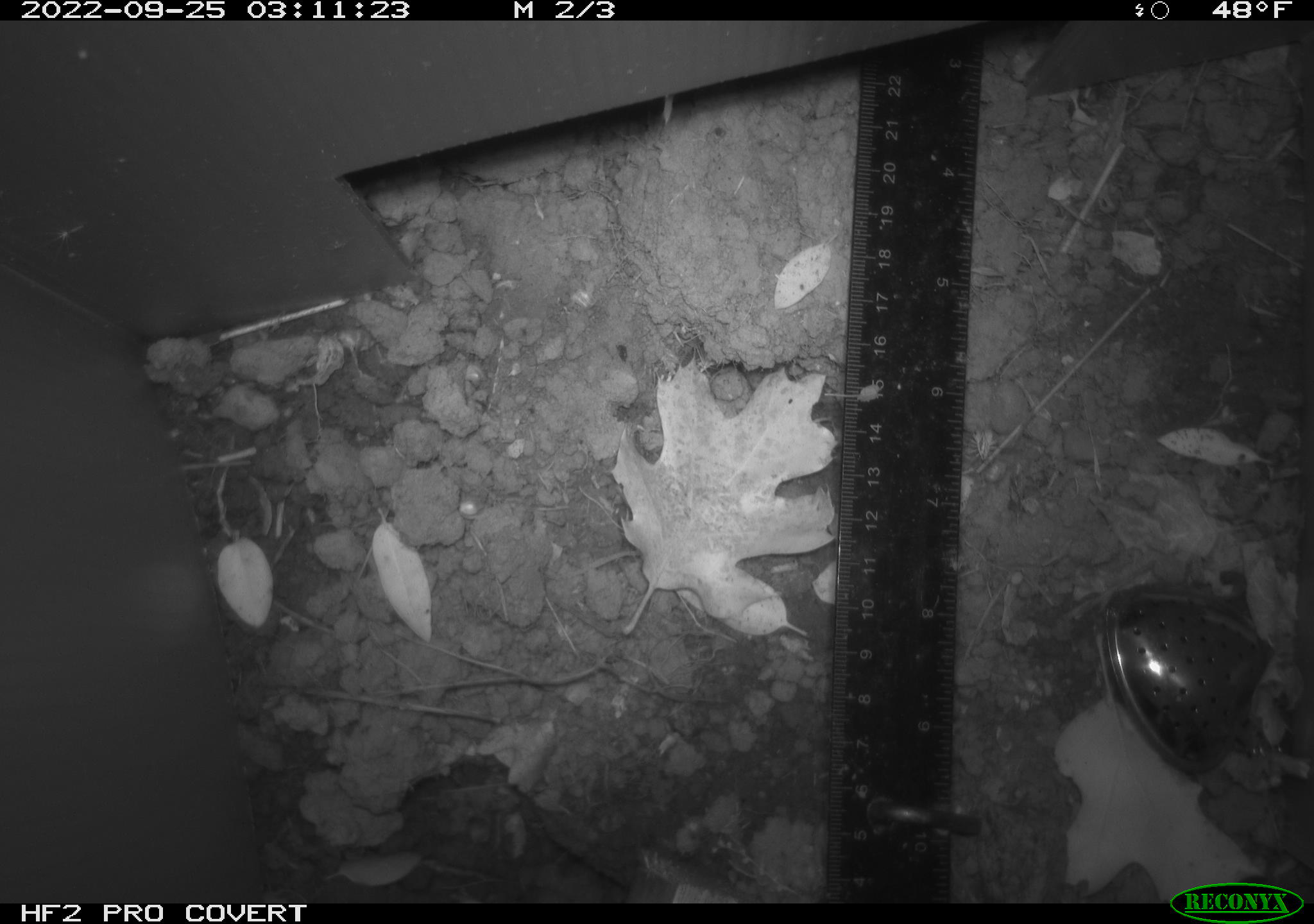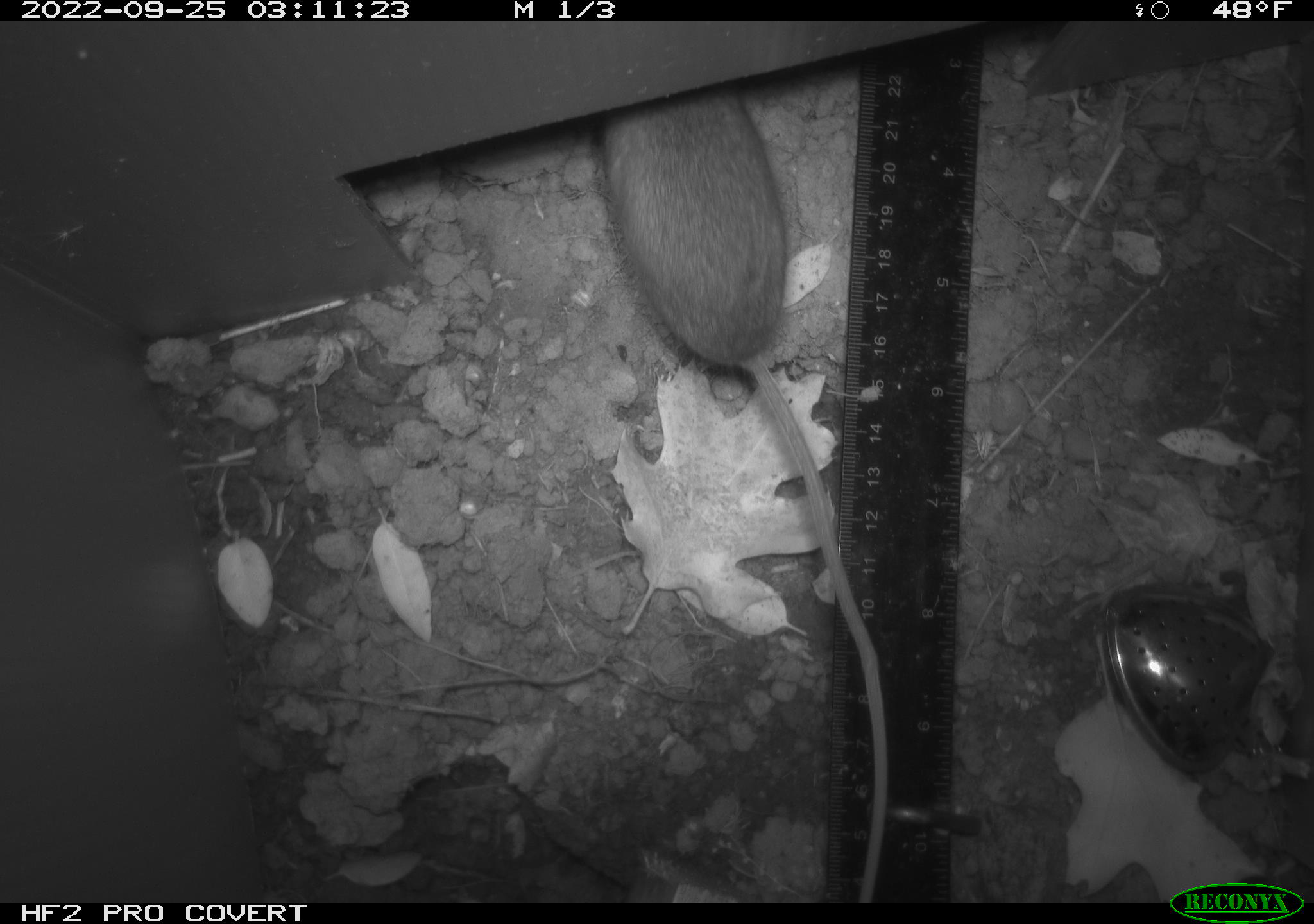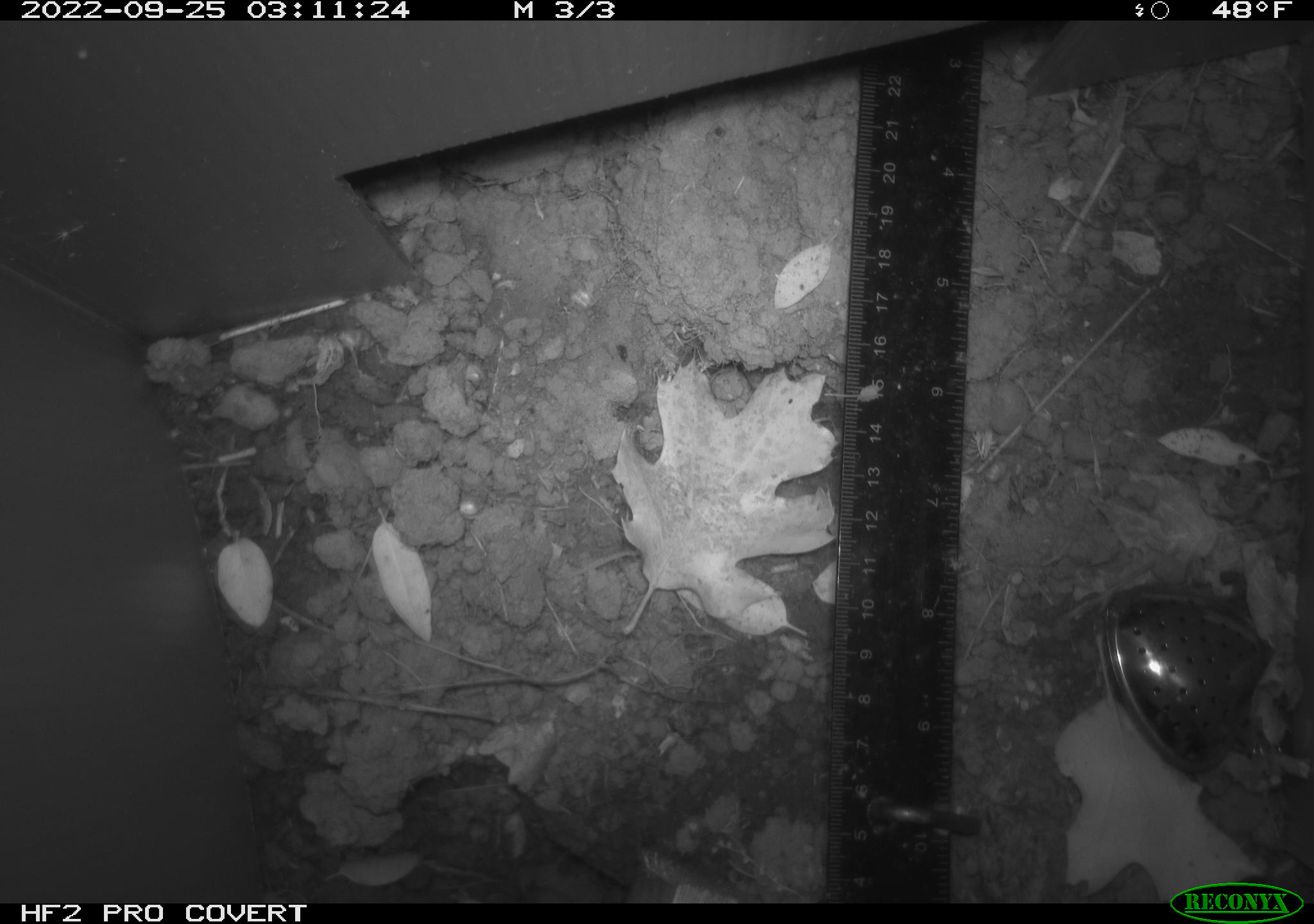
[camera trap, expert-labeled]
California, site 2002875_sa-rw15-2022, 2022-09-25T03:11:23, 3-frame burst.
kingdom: Animalia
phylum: Chordata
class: Mammalia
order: Rodentia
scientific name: Rodentia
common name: mouse species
Mouse species (Rodentia).